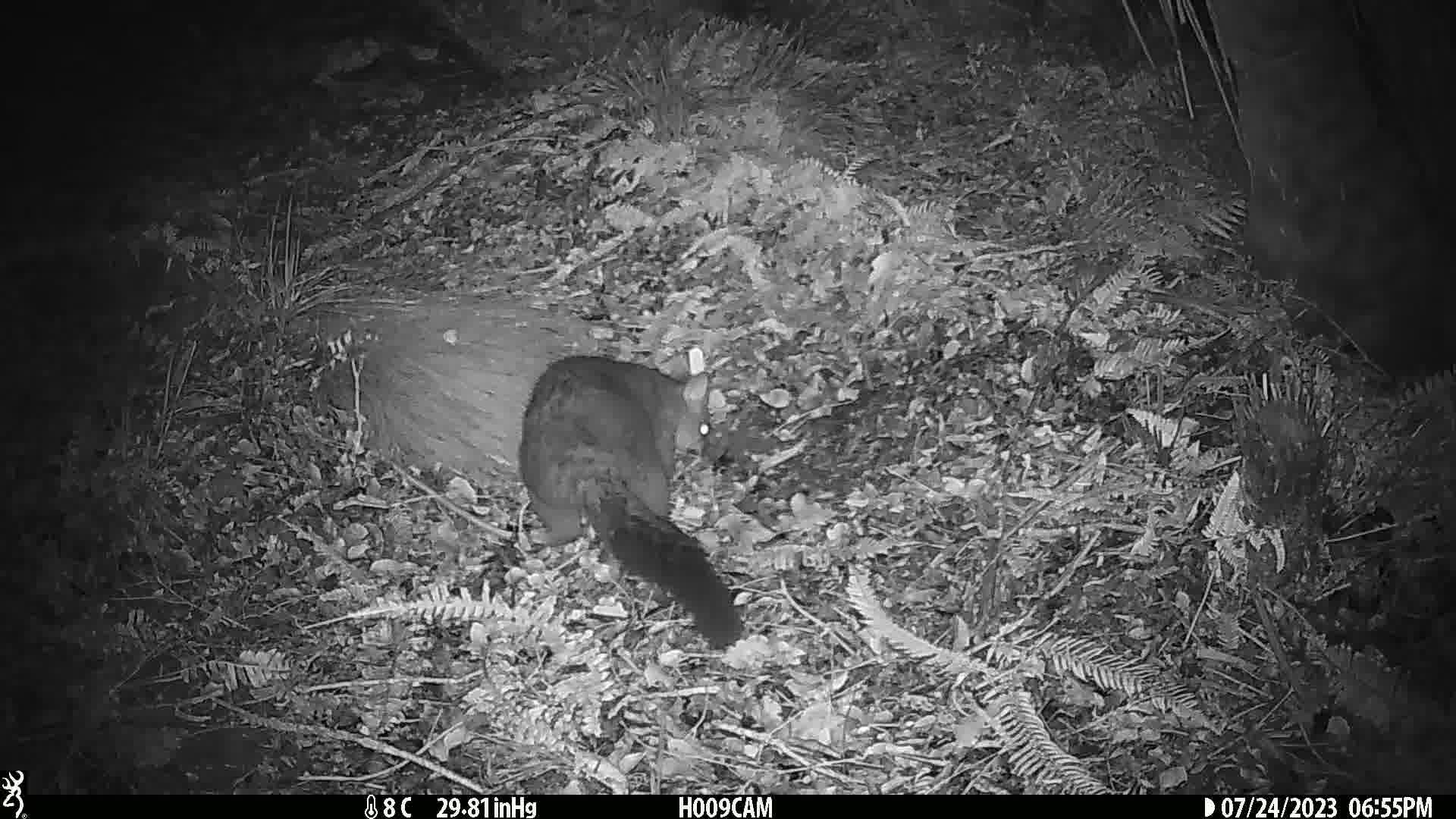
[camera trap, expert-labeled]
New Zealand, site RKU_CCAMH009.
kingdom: Animalia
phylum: Chordata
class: Mammalia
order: Diprotodontia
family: Phalangeridae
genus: Trichosurus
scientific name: Trichosurus vulpecula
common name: common brushtail possum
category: possum